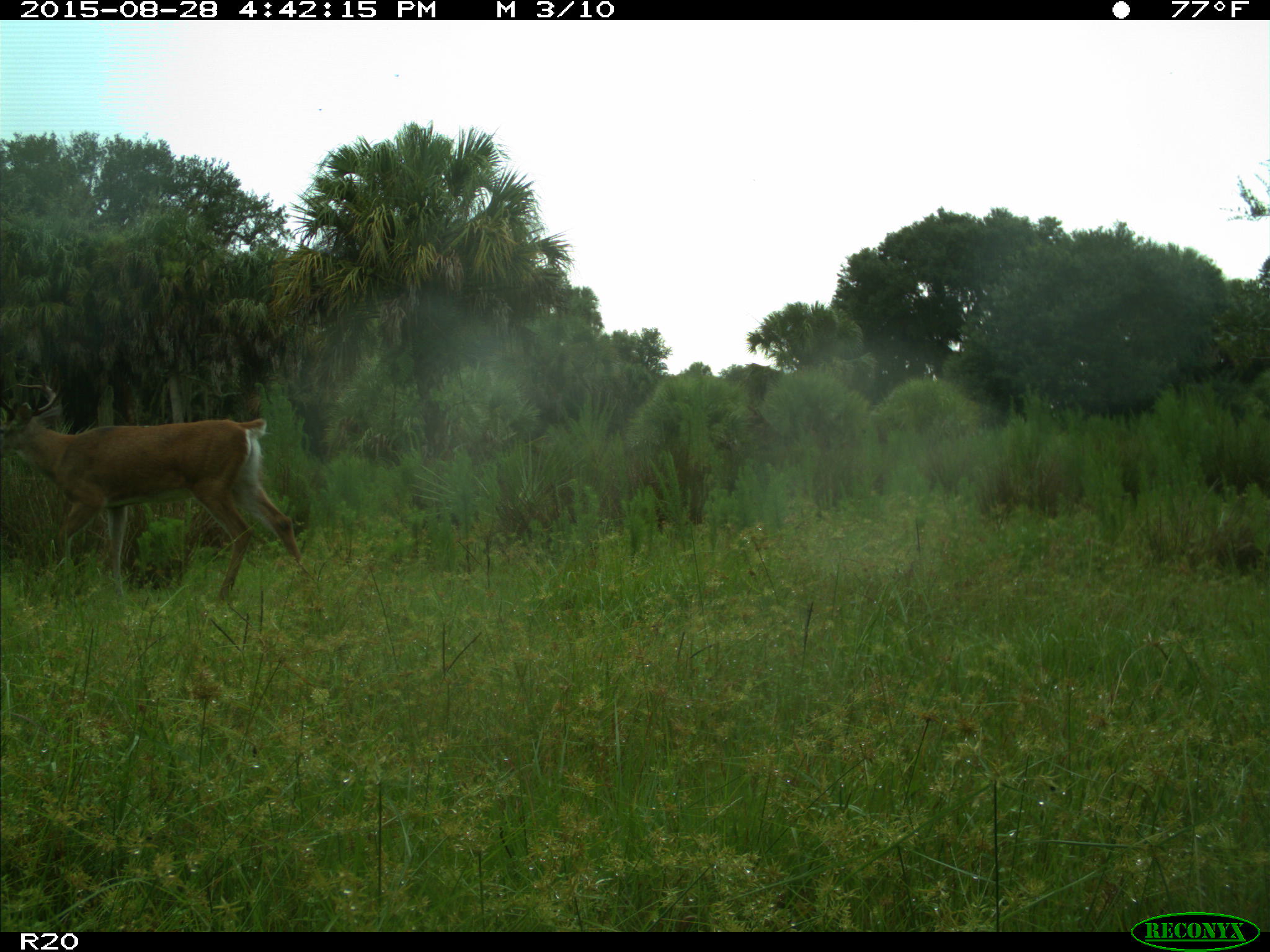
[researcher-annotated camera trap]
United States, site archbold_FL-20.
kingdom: Animalia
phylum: Chordata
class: Mammalia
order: Artiodactyla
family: Cervidae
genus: Odocoileus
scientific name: Odocoileus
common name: deer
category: unidentified deer